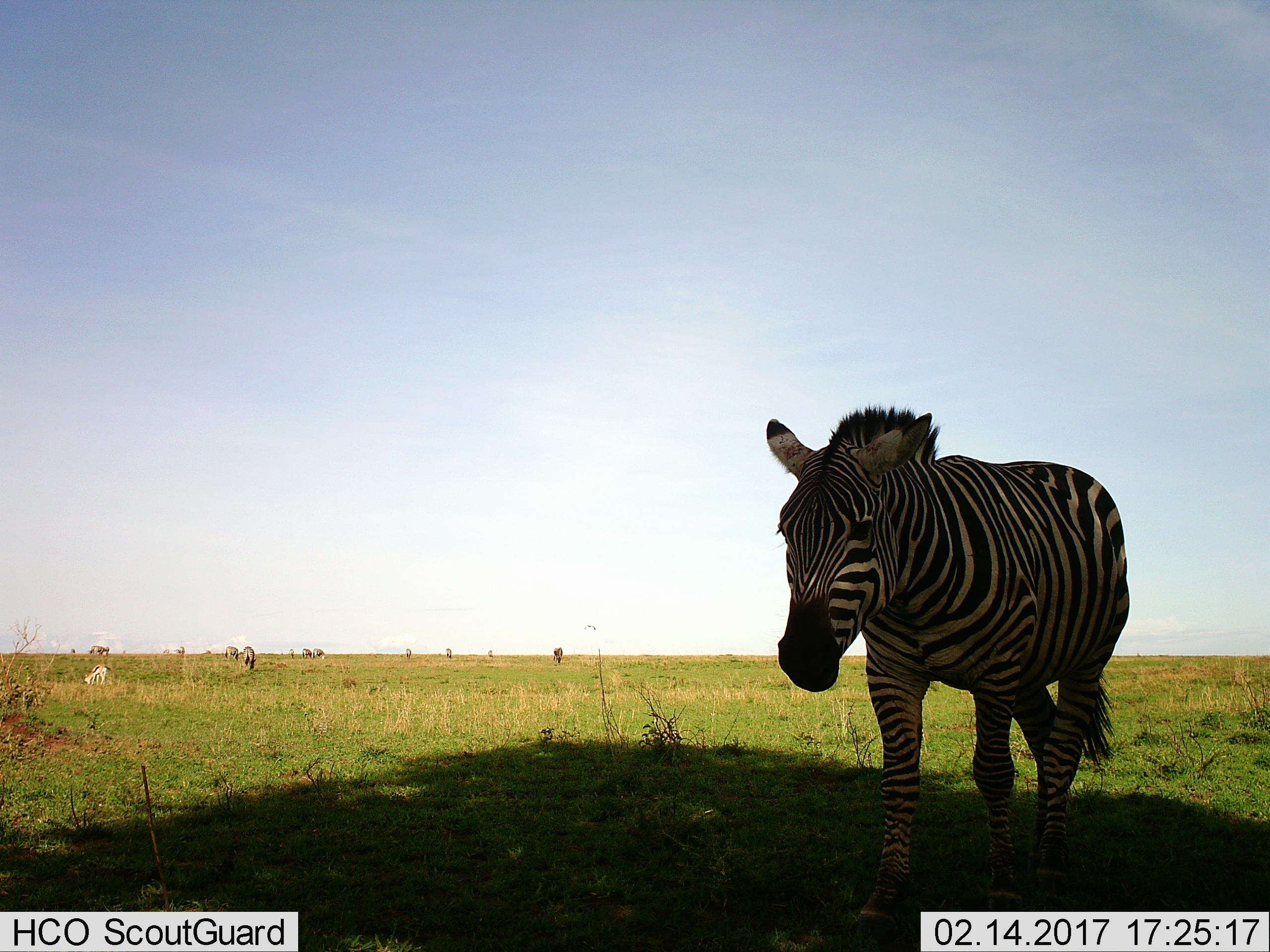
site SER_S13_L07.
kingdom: Animalia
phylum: Chordata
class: Mammalia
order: Perissodactyla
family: Equidae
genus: Equus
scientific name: Equus quagga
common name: plains zebra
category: zebraplains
Zebraplains (plains zebra) (Equus quagga), count 11-50. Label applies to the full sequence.